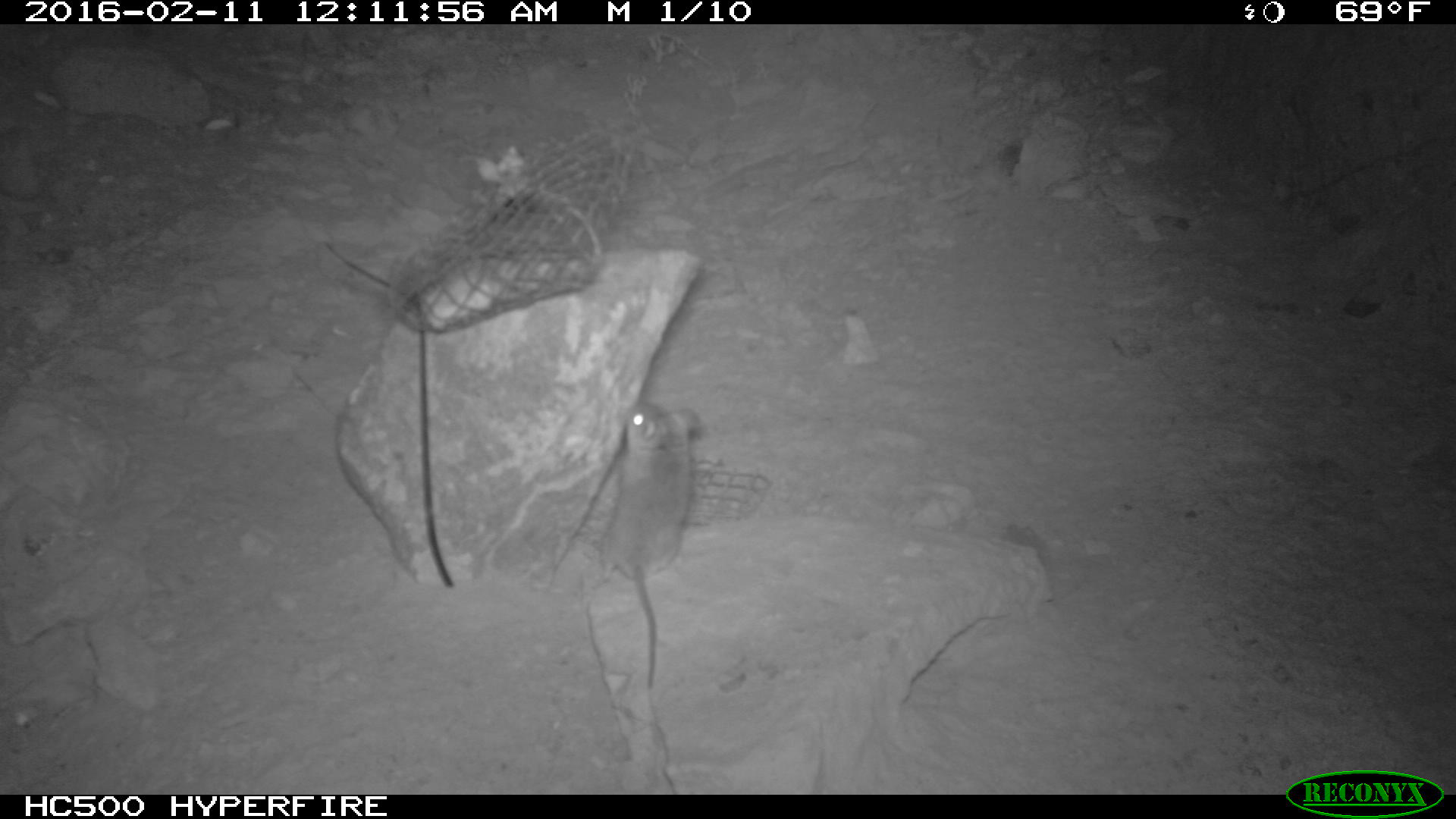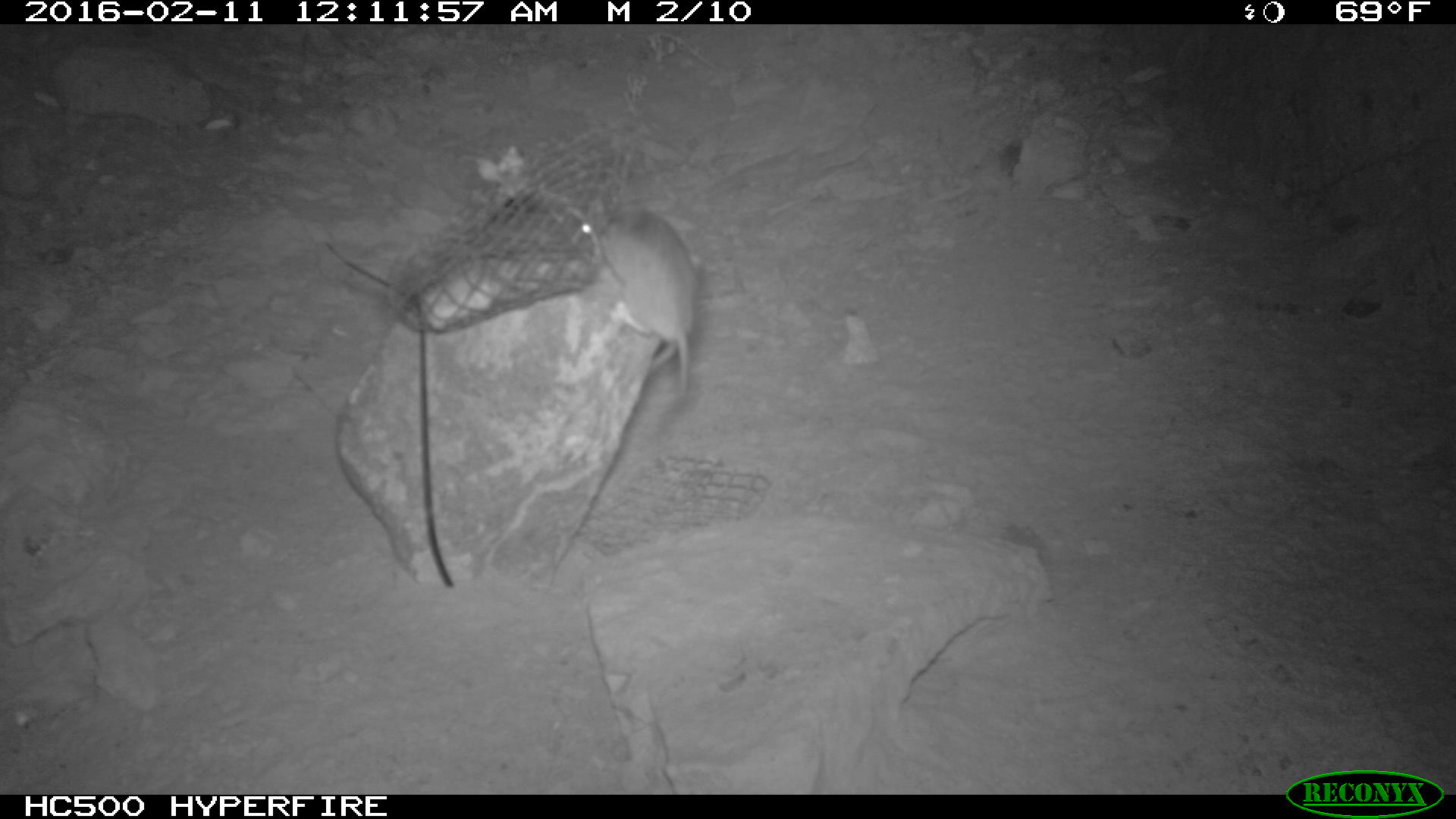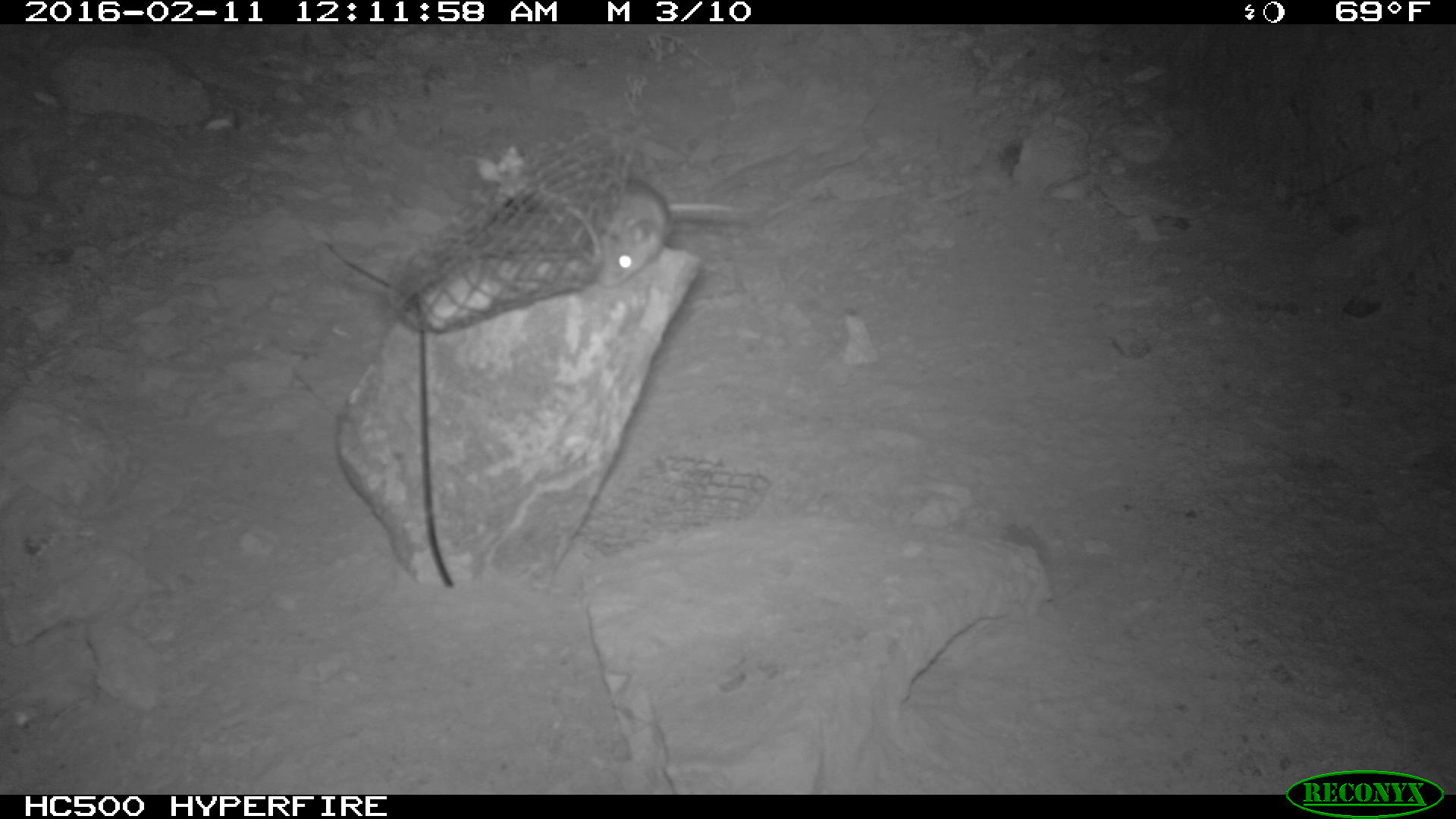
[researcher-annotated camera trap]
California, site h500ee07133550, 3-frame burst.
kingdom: Animalia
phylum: Chordata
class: Mammalia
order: Rodentia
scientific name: Rodentia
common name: rodent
Rodent (Rodentia).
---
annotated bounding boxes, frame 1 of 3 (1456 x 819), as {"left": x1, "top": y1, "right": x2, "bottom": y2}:
rodent: {"left": 606, "top": 402, "right": 704, "bottom": 693}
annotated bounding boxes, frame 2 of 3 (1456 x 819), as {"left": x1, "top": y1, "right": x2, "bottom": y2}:
rodent: {"left": 580, "top": 205, "right": 701, "bottom": 401}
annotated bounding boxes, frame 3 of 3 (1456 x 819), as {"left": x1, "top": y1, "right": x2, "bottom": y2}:
rodent: {"left": 588, "top": 176, "right": 758, "bottom": 288}